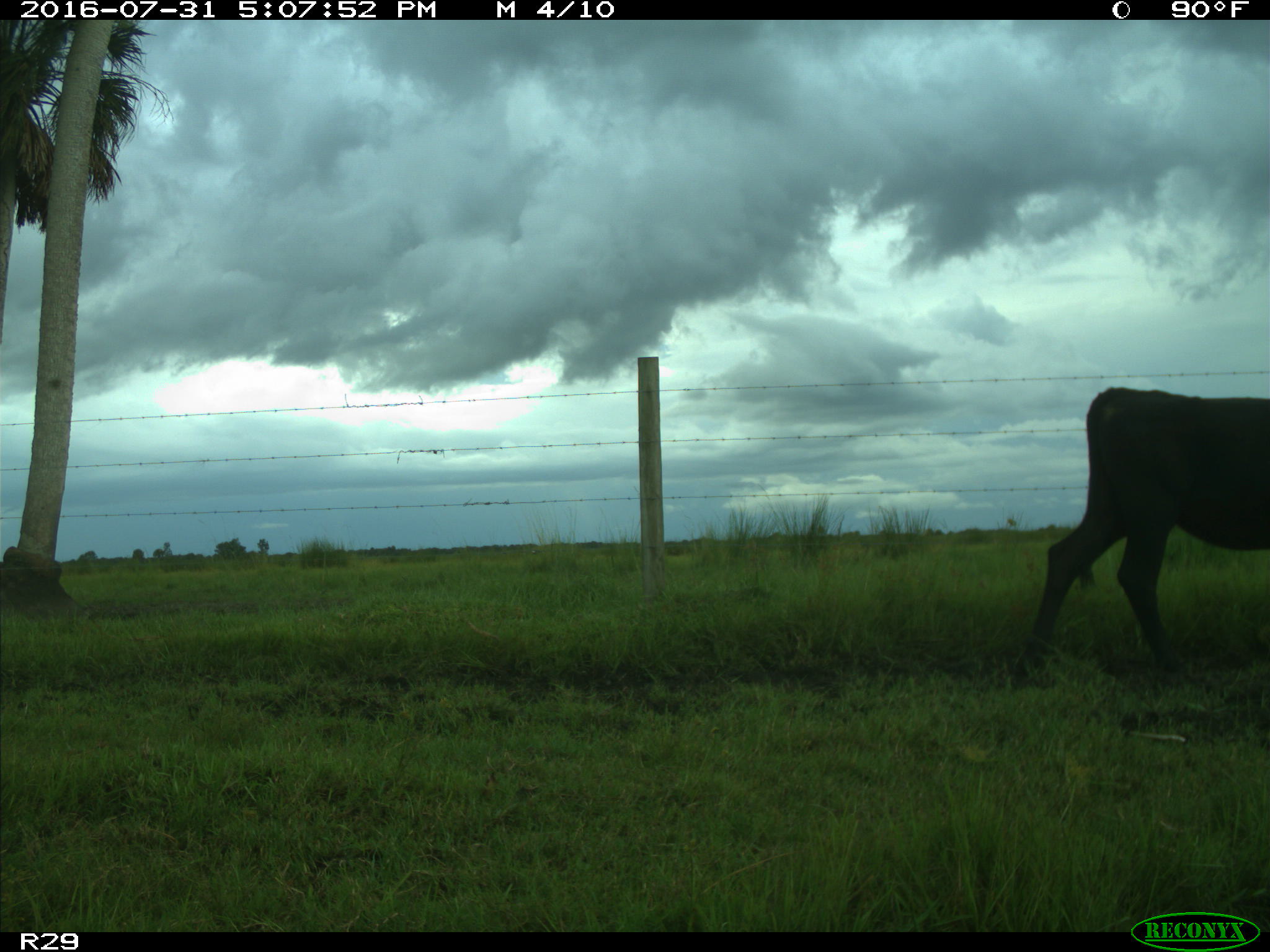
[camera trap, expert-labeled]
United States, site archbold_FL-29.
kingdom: Animalia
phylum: Chordata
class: Mammalia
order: Artiodactyla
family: Bovidae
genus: Bos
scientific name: Bos taurus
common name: domestic cow